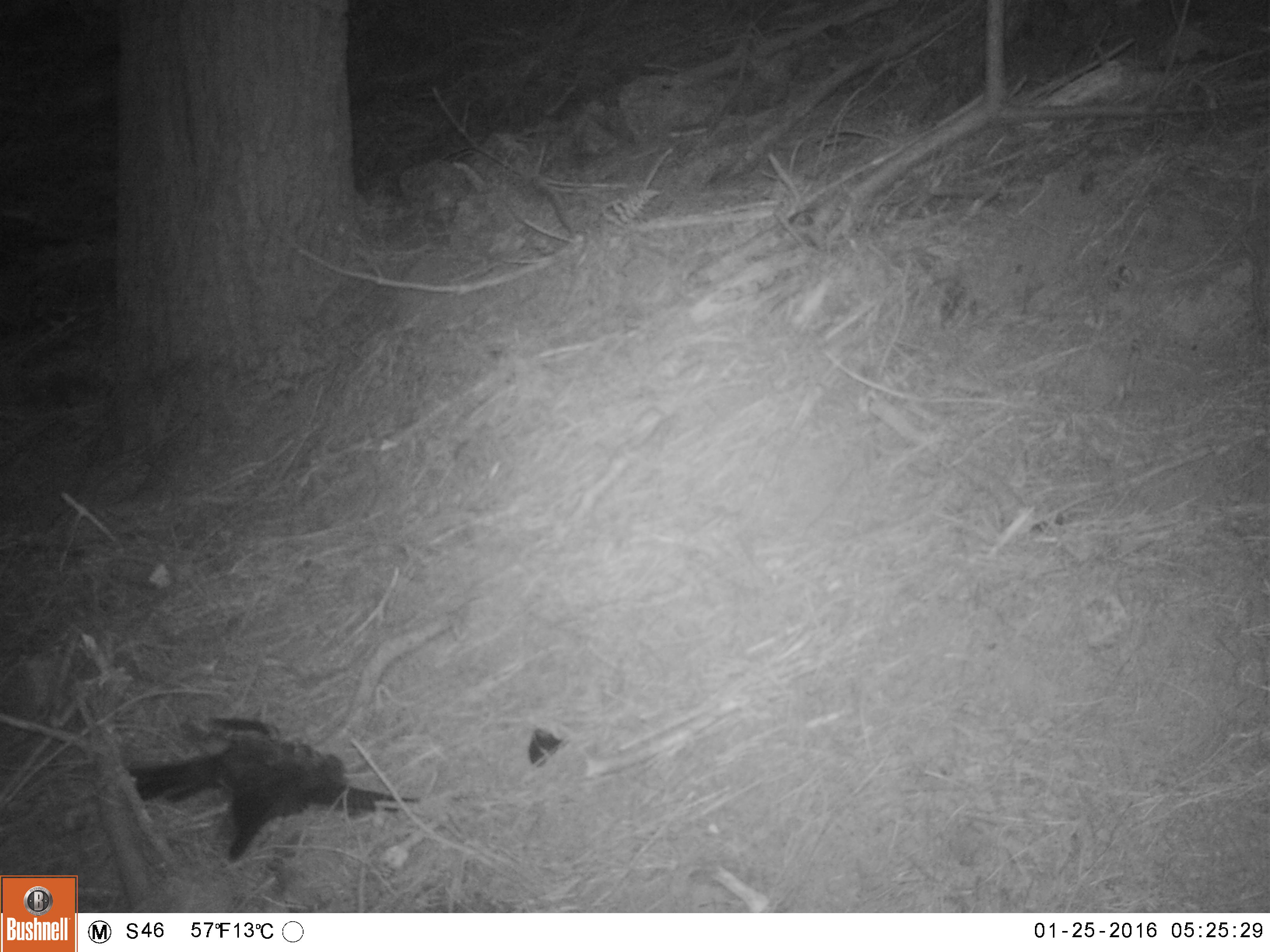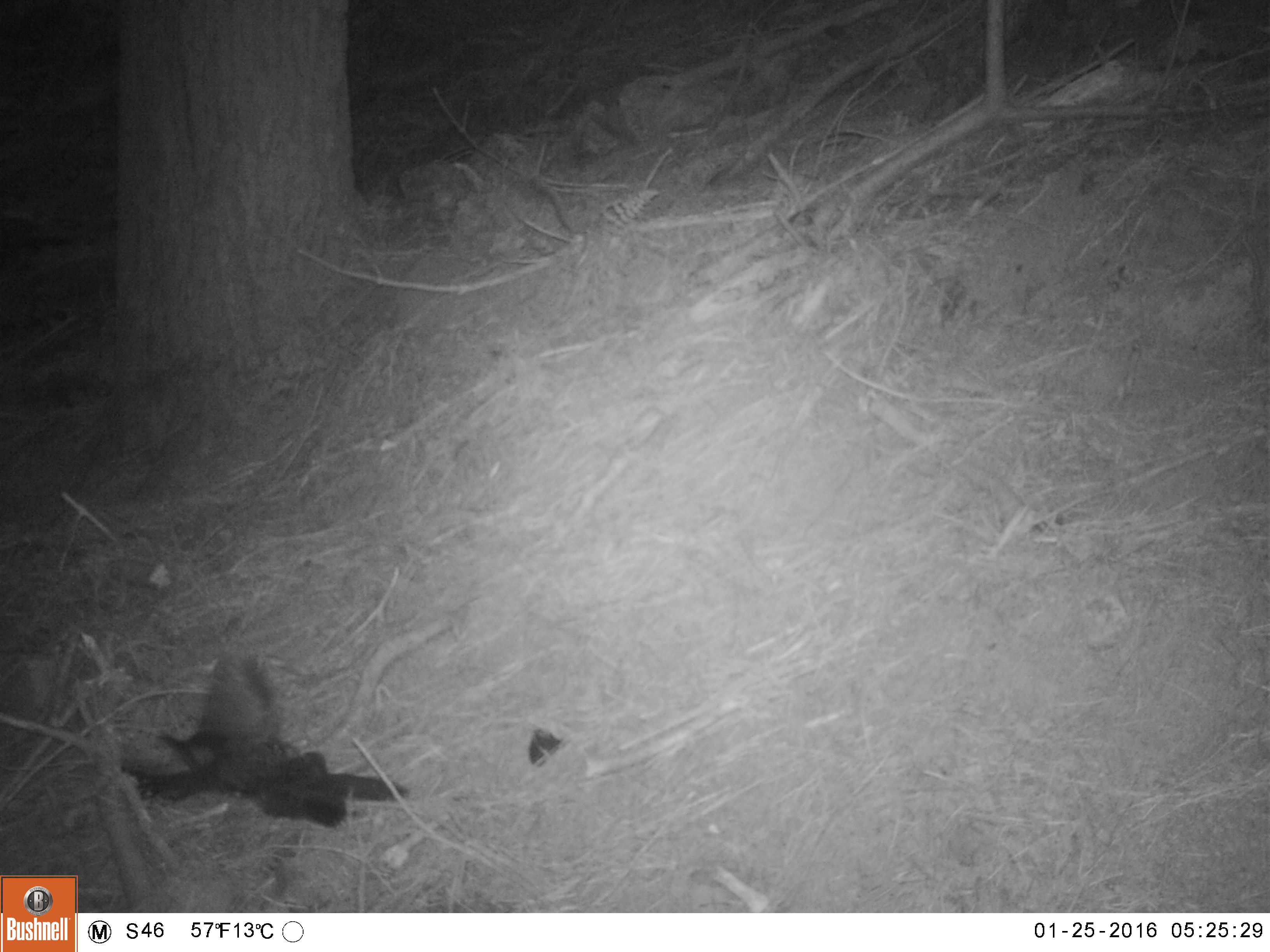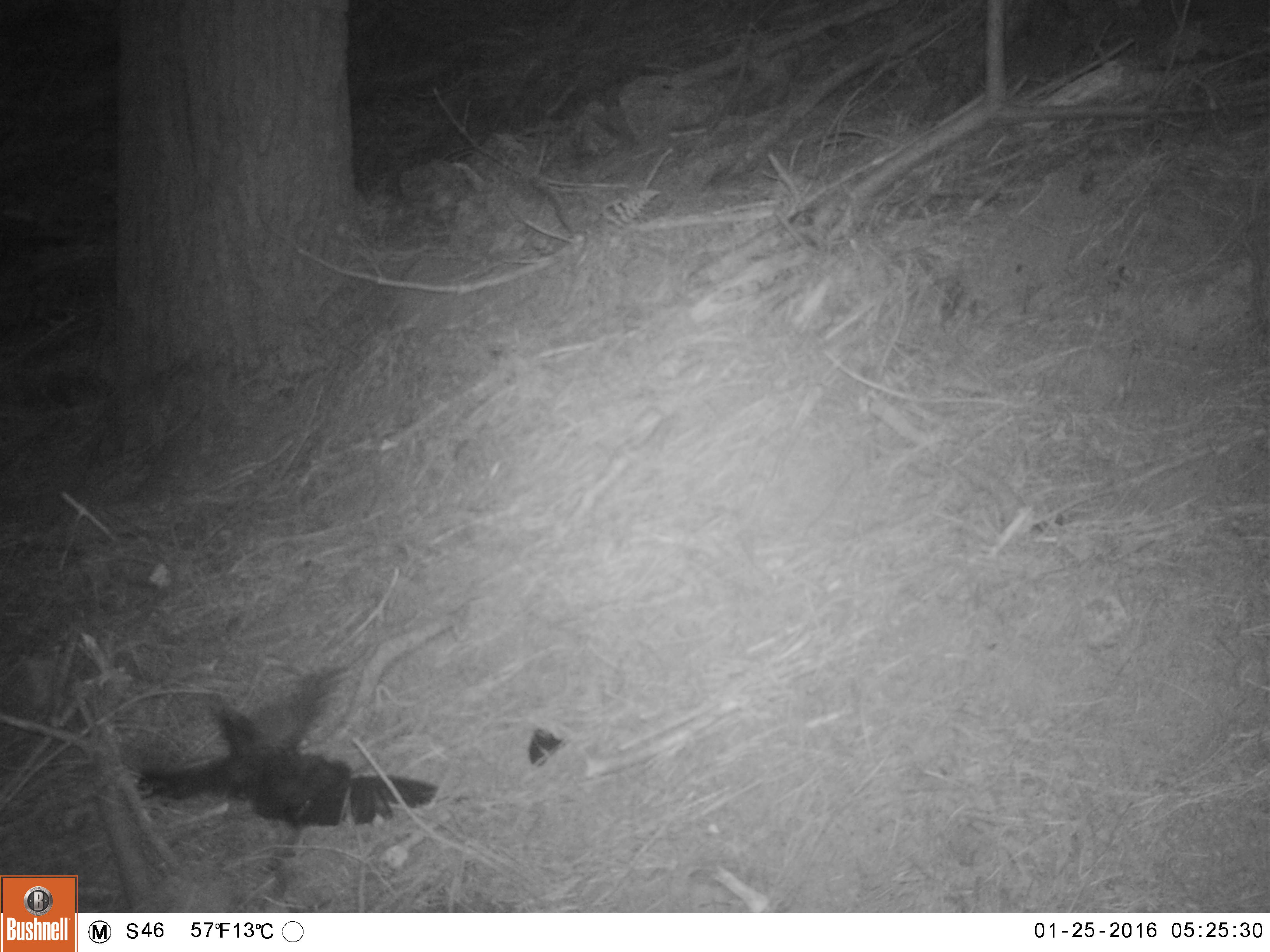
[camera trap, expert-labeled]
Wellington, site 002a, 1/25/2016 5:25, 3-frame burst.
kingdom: Animalia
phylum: Chordata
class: Aves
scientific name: Aves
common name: bird